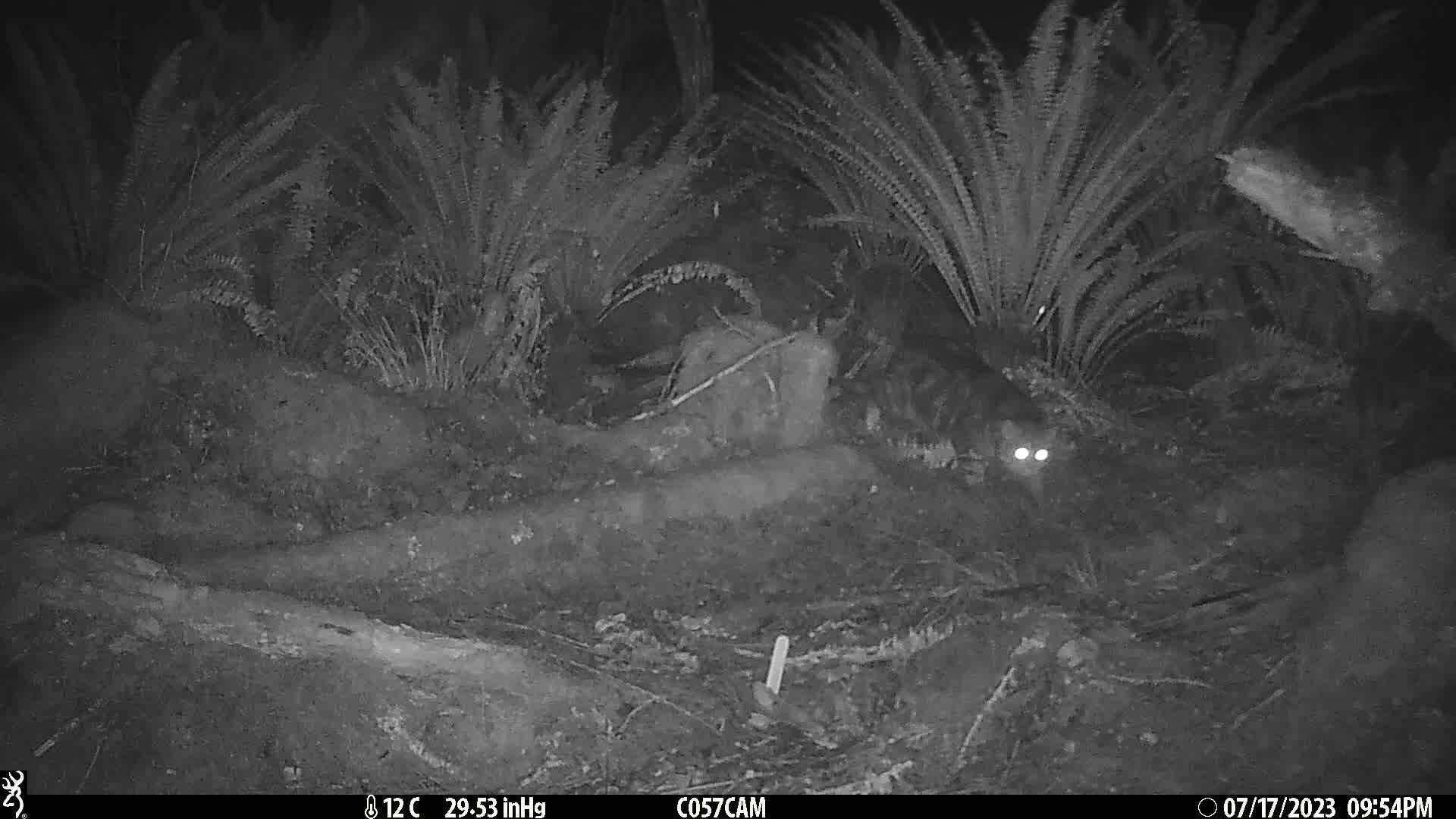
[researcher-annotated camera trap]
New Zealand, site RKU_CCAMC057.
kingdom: Animalia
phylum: Chordata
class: Mammalia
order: Carnivora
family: Felidae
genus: Felis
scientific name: Felis catus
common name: domestic cat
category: cat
Cat (domestic cat) (Felis catus).